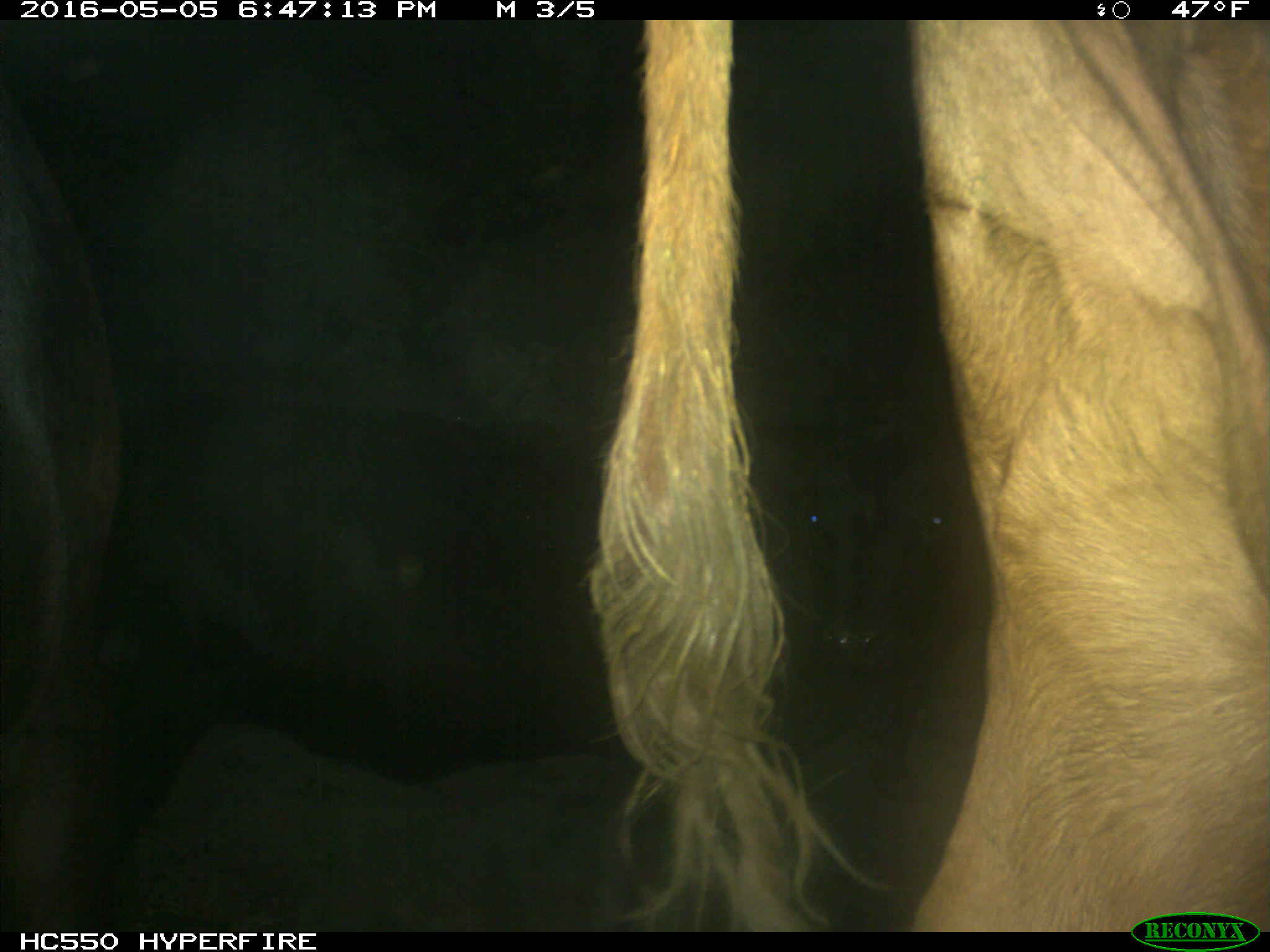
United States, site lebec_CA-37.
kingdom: Animalia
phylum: Chordata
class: Mammalia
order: Artiodactyla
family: Bovidae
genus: Bos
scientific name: Bos taurus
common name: domestic cow